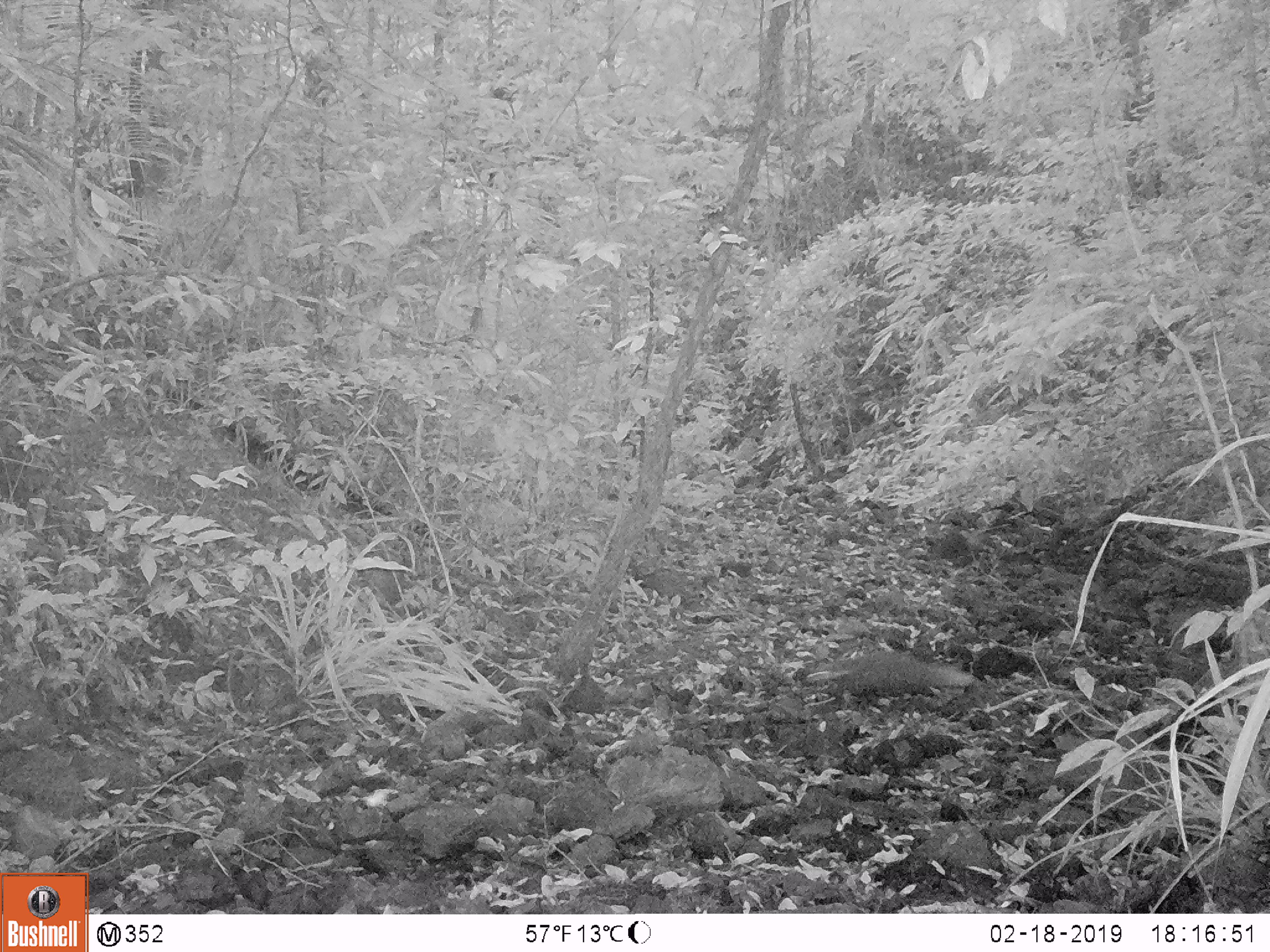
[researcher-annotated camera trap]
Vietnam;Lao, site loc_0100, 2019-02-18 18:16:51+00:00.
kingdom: Animalia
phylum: Chordata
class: Mammalia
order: Carnivora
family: Herpestidae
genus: Urva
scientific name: Urva urva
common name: crab-eating mongoose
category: crab eating mongoose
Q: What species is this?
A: Crab eating mongoose (crab-eating mongoose) (Urva urva).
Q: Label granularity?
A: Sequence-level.